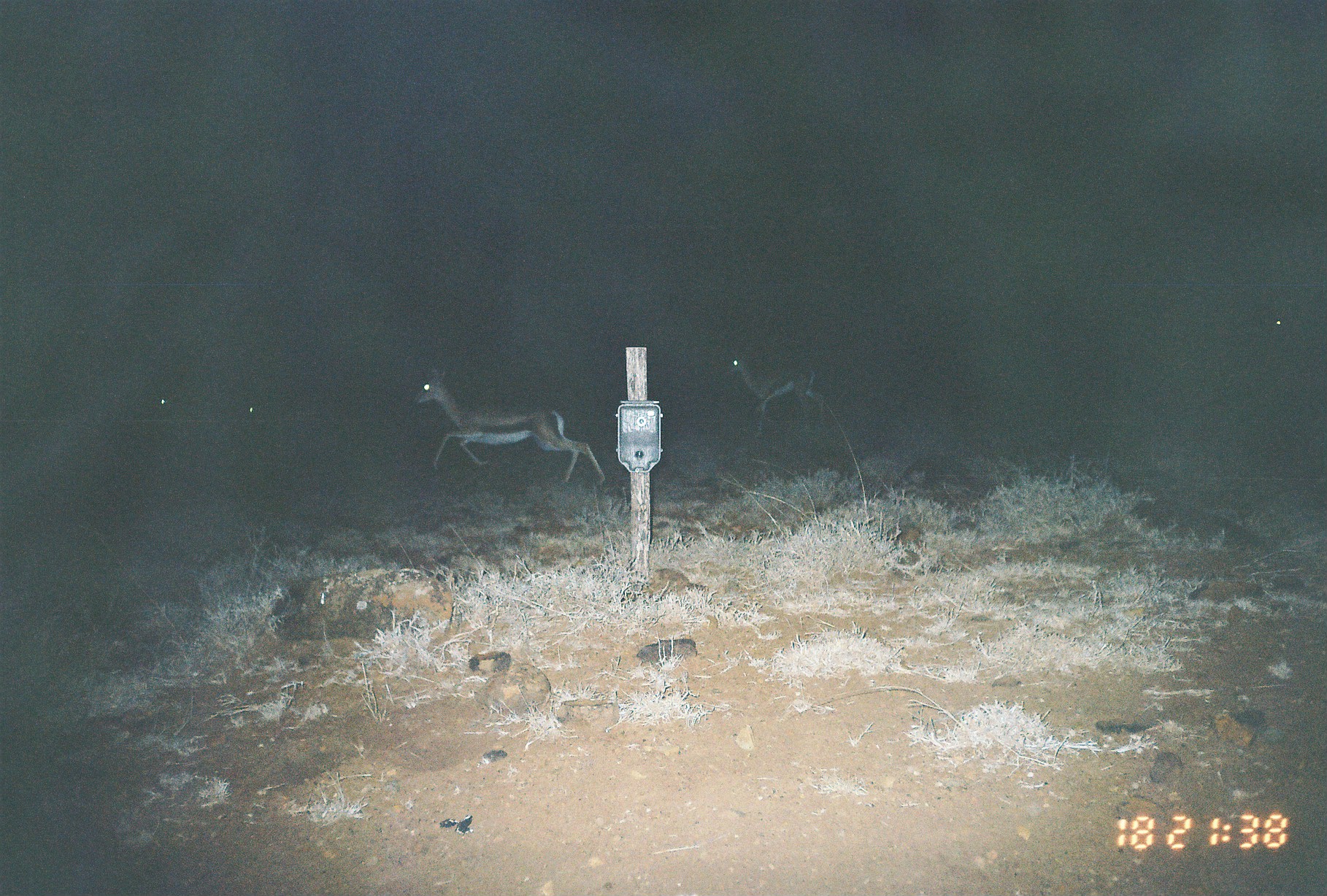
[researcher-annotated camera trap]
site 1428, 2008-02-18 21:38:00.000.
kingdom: Animalia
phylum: Chordata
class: Mammalia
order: Artiodactyla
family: Bovidae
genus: Nanger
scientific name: Nanger granti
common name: grant's gazelle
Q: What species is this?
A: Nanger granti (grant's gazelle).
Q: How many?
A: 5.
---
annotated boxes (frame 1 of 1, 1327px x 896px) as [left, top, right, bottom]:
nanger granti: [413, 365, 606, 487]; [726, 341, 824, 439]